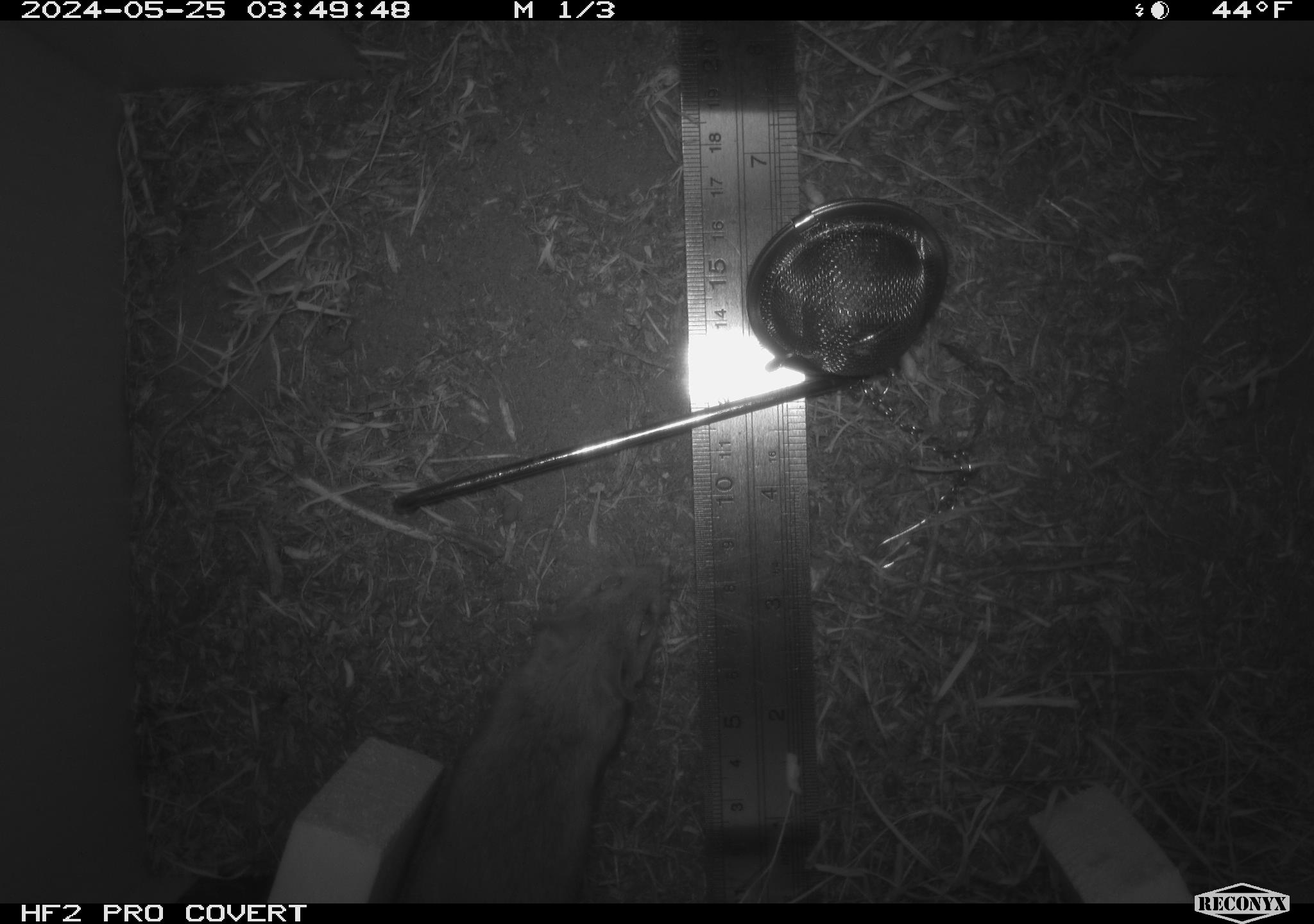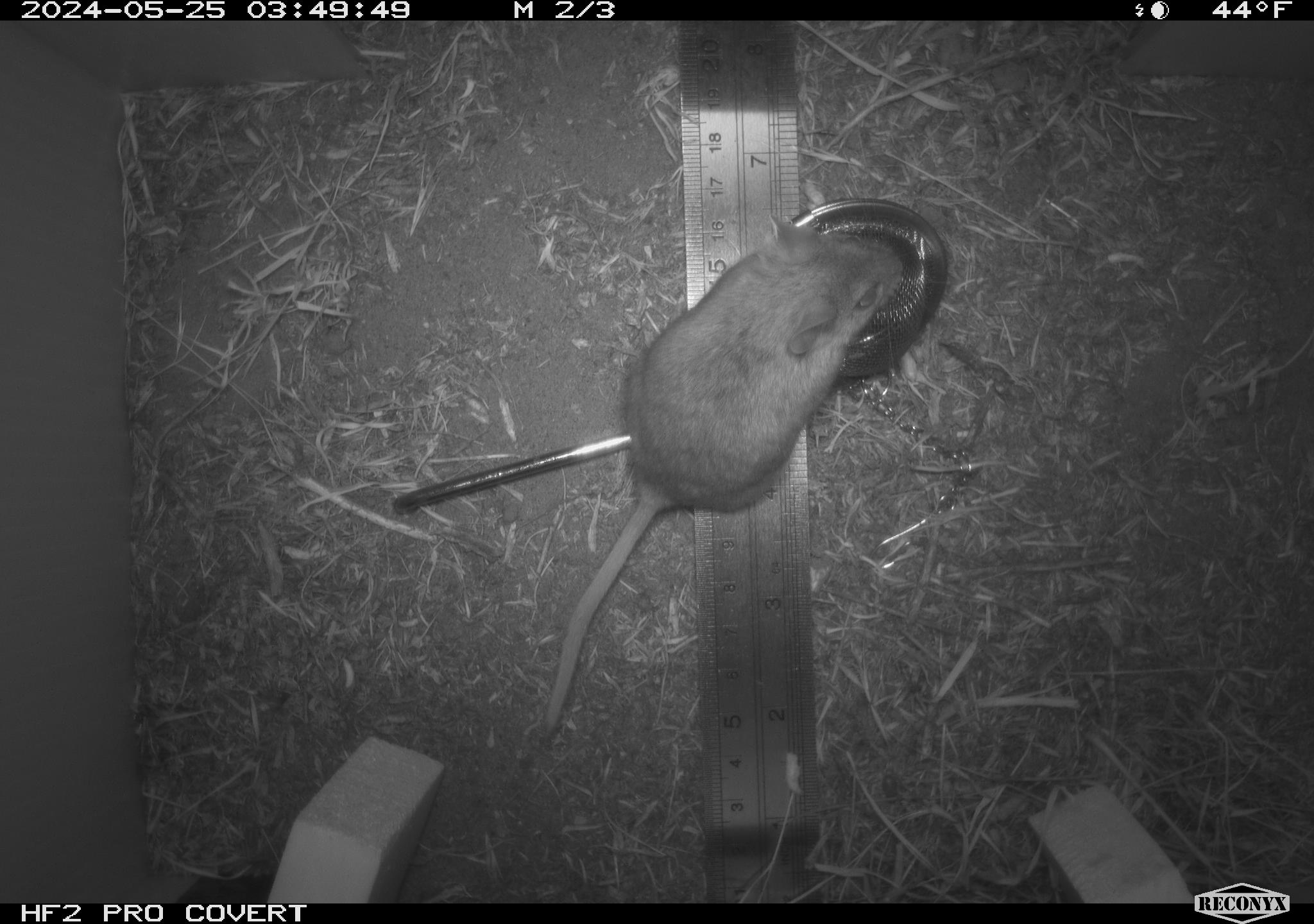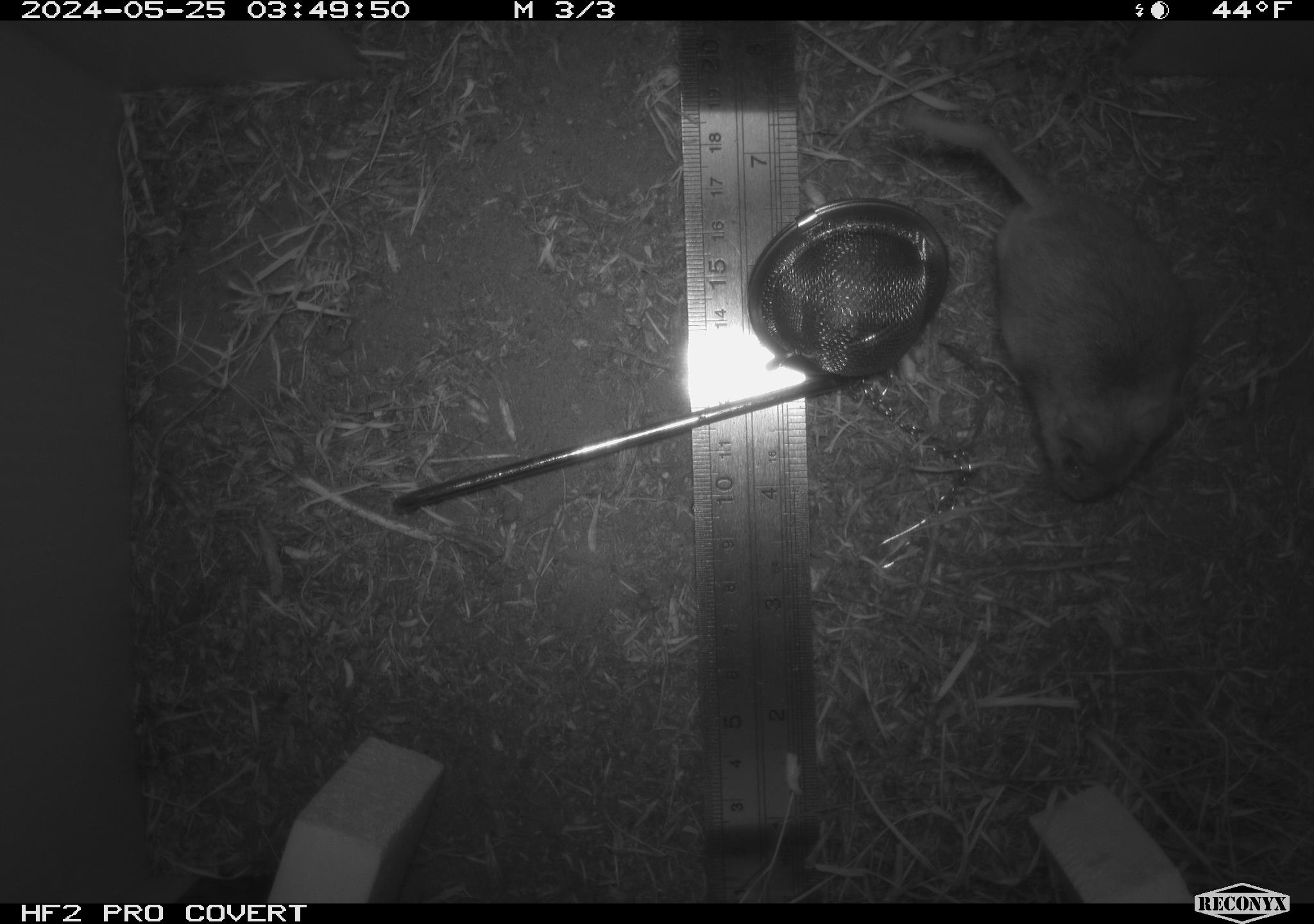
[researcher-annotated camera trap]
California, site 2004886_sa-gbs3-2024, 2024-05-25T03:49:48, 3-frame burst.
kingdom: Animalia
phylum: Chordata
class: Mammalia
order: Rodentia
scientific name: Rodentia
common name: mouse species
Mouse species (Rodentia).